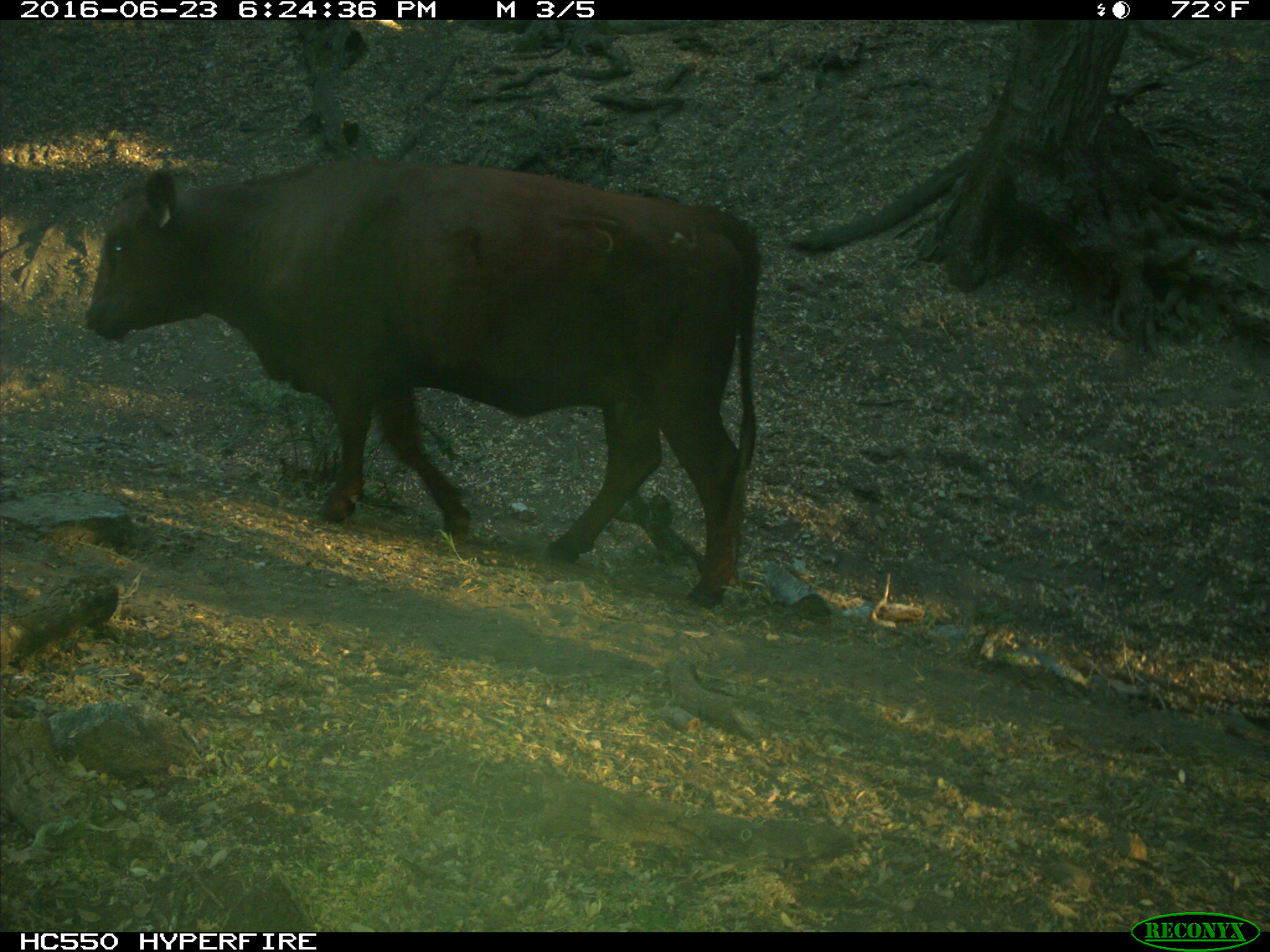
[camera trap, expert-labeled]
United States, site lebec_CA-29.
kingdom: Animalia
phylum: Chordata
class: Mammalia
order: Artiodactyla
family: Bovidae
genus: Bos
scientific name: Bos taurus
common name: domestic cow